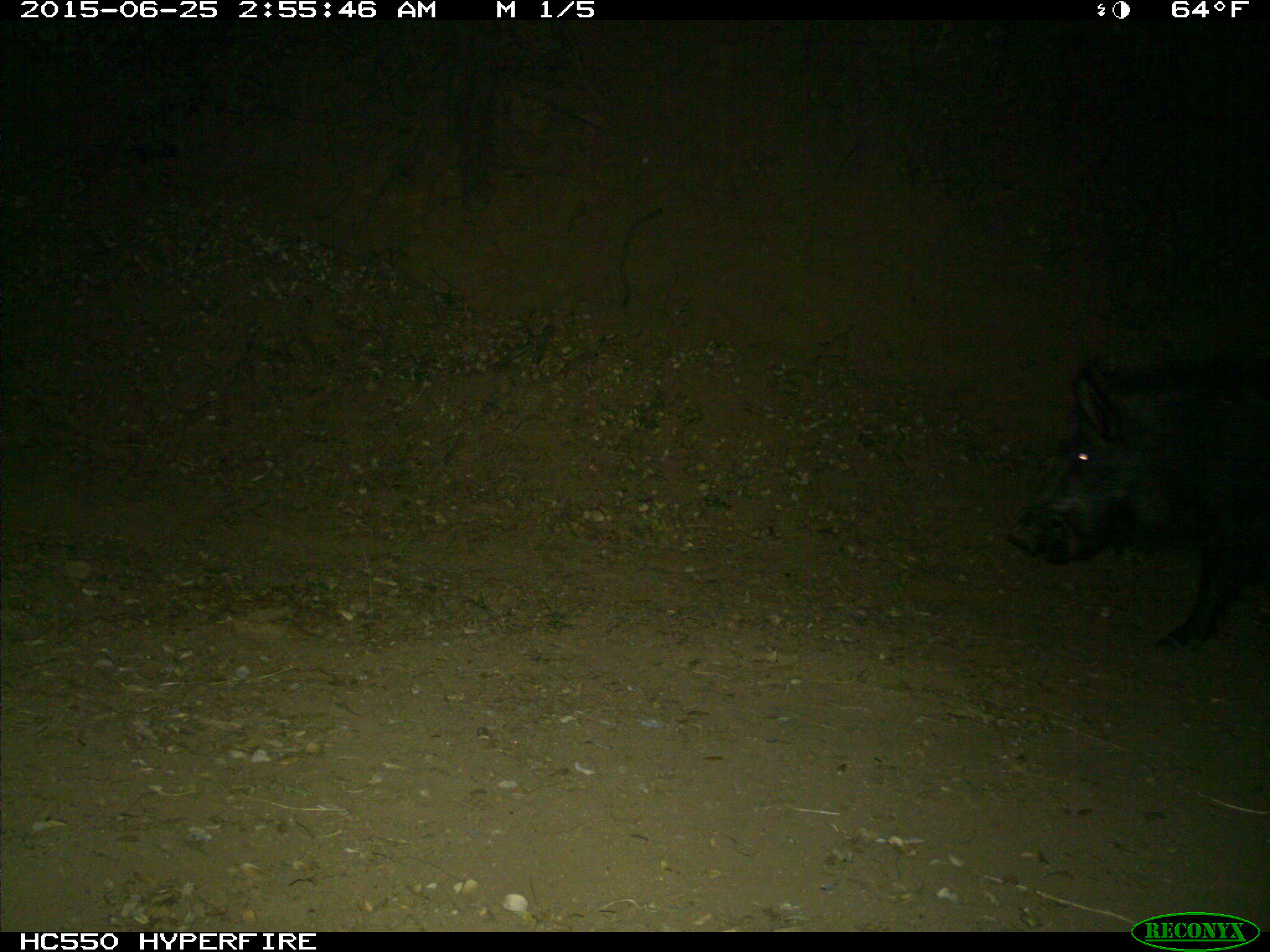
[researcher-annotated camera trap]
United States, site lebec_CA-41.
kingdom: Animalia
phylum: Chordata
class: Mammalia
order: Artiodactyla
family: Suidae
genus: Sus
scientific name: Sus scrofa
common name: wild boar